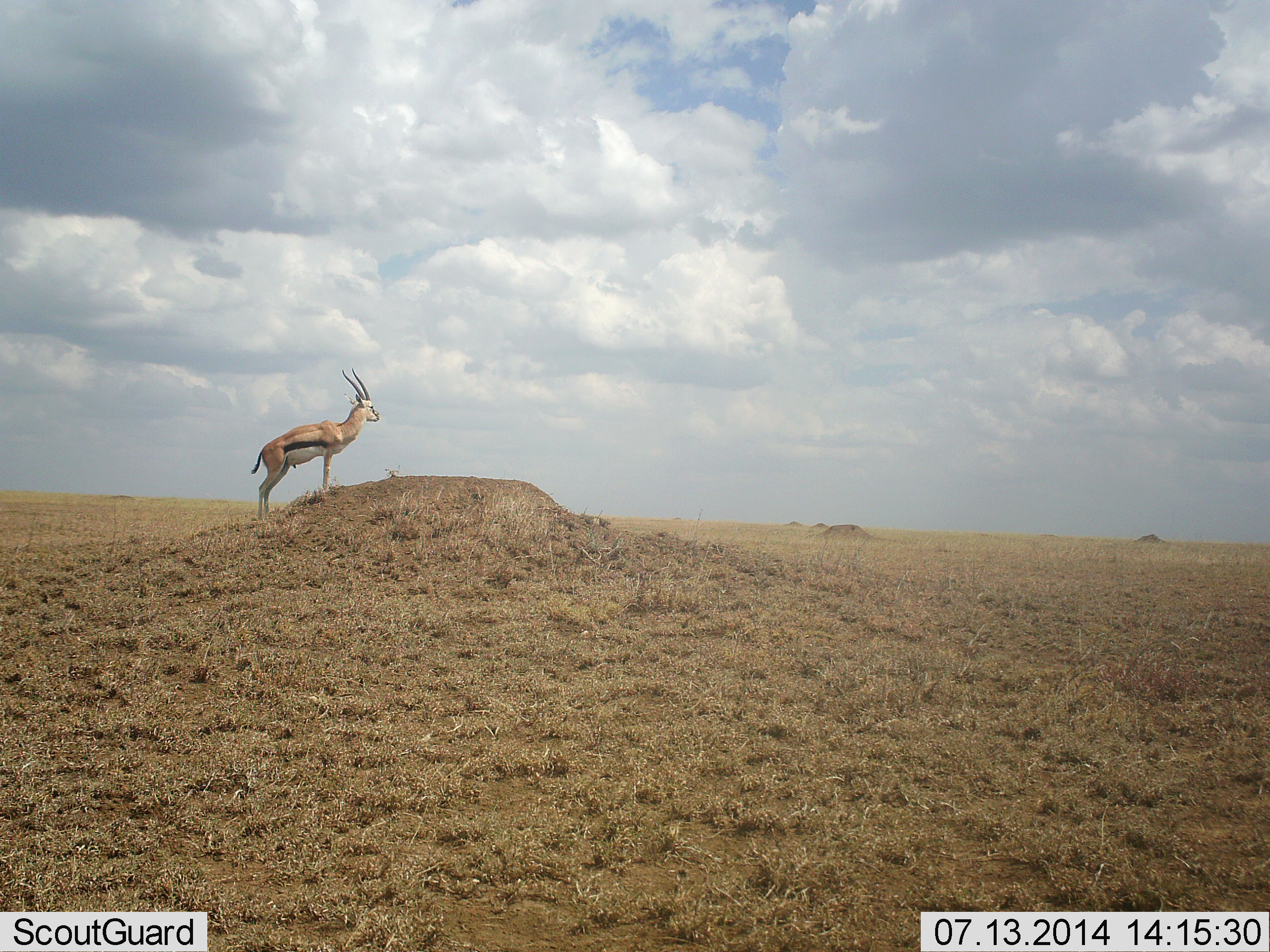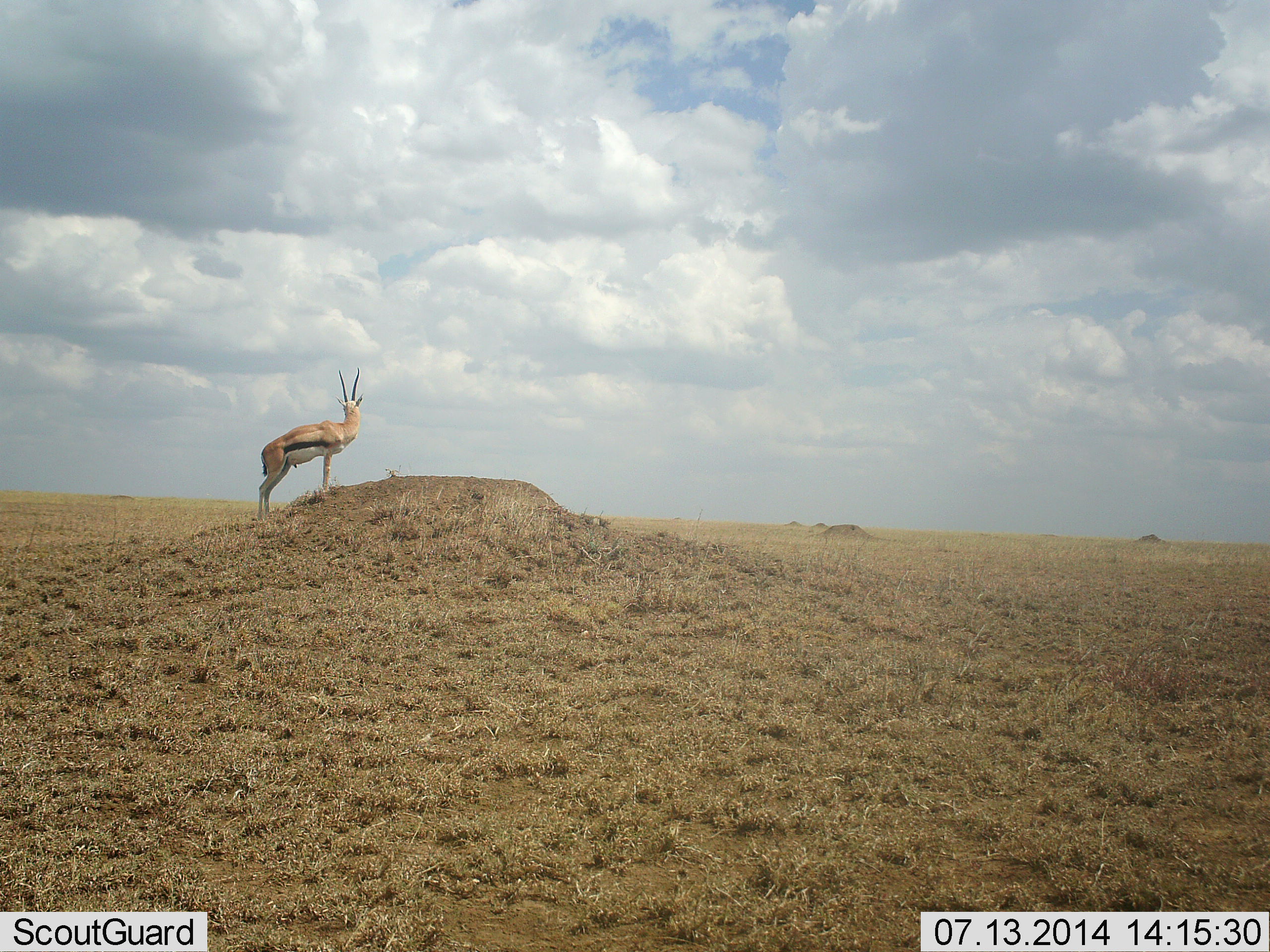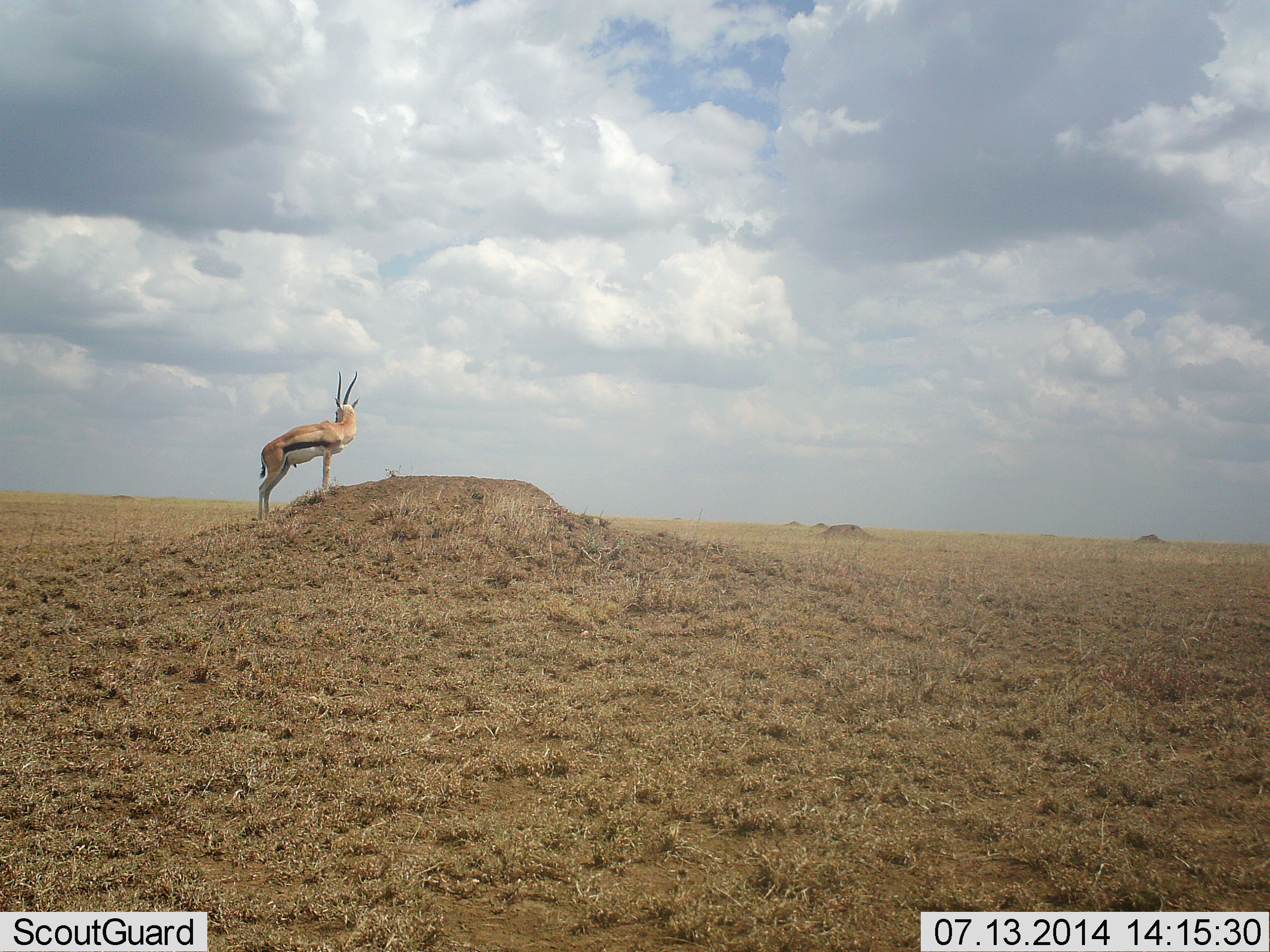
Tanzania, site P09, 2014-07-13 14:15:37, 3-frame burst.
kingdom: Animalia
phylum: Chordata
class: Mammalia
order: Artiodactyla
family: Bovidae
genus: Eudorcas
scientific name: Eudorcas thomsonii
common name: thomson's gazelle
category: gazellethomsons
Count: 1.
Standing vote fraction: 100%.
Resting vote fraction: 0%.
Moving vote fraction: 0%.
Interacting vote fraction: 0%.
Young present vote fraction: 0%.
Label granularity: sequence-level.